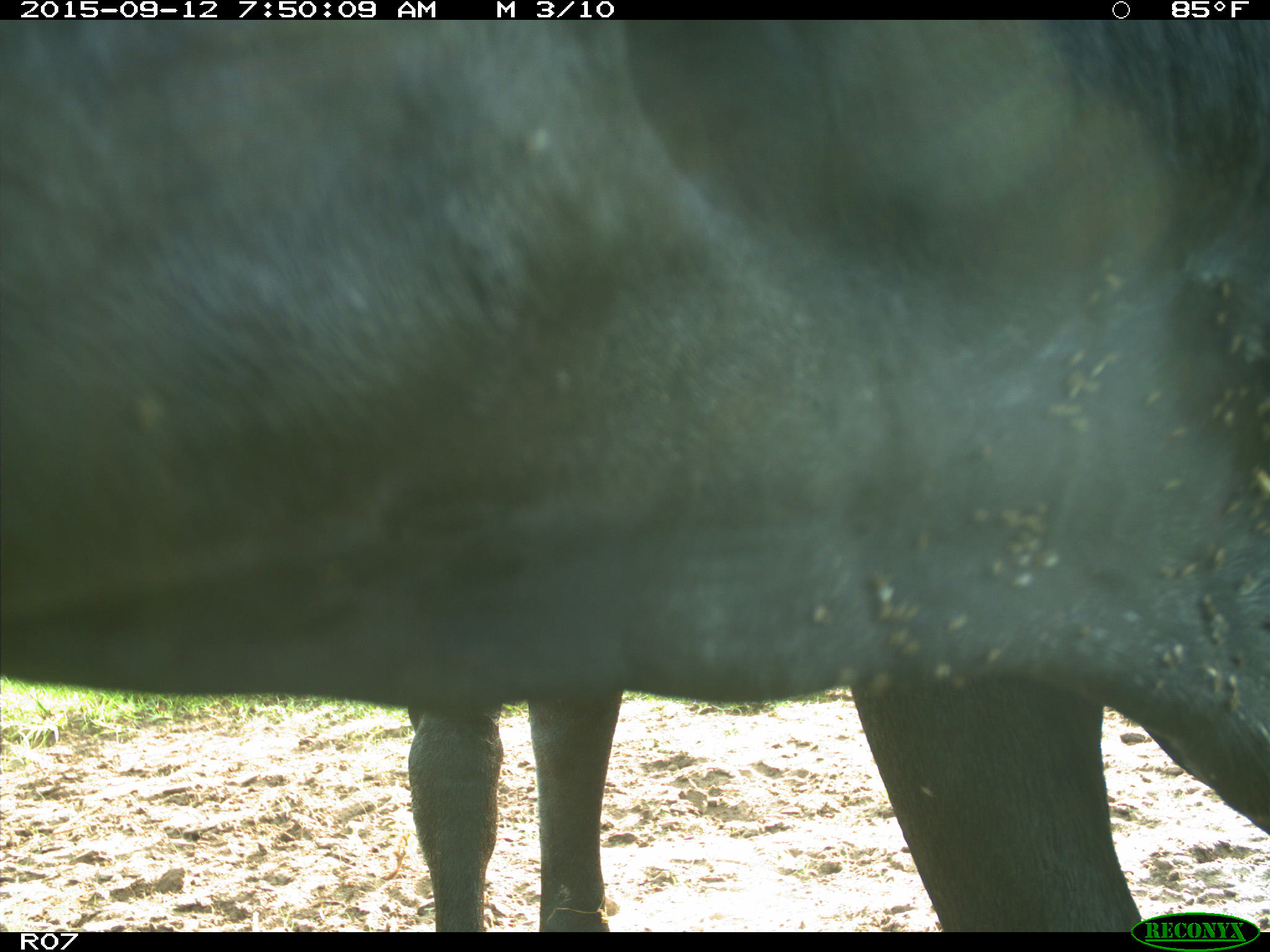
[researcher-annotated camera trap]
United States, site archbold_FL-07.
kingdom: Animalia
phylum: Chordata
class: Mammalia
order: Artiodactyla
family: Bovidae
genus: Bos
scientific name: Bos taurus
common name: domestic cow